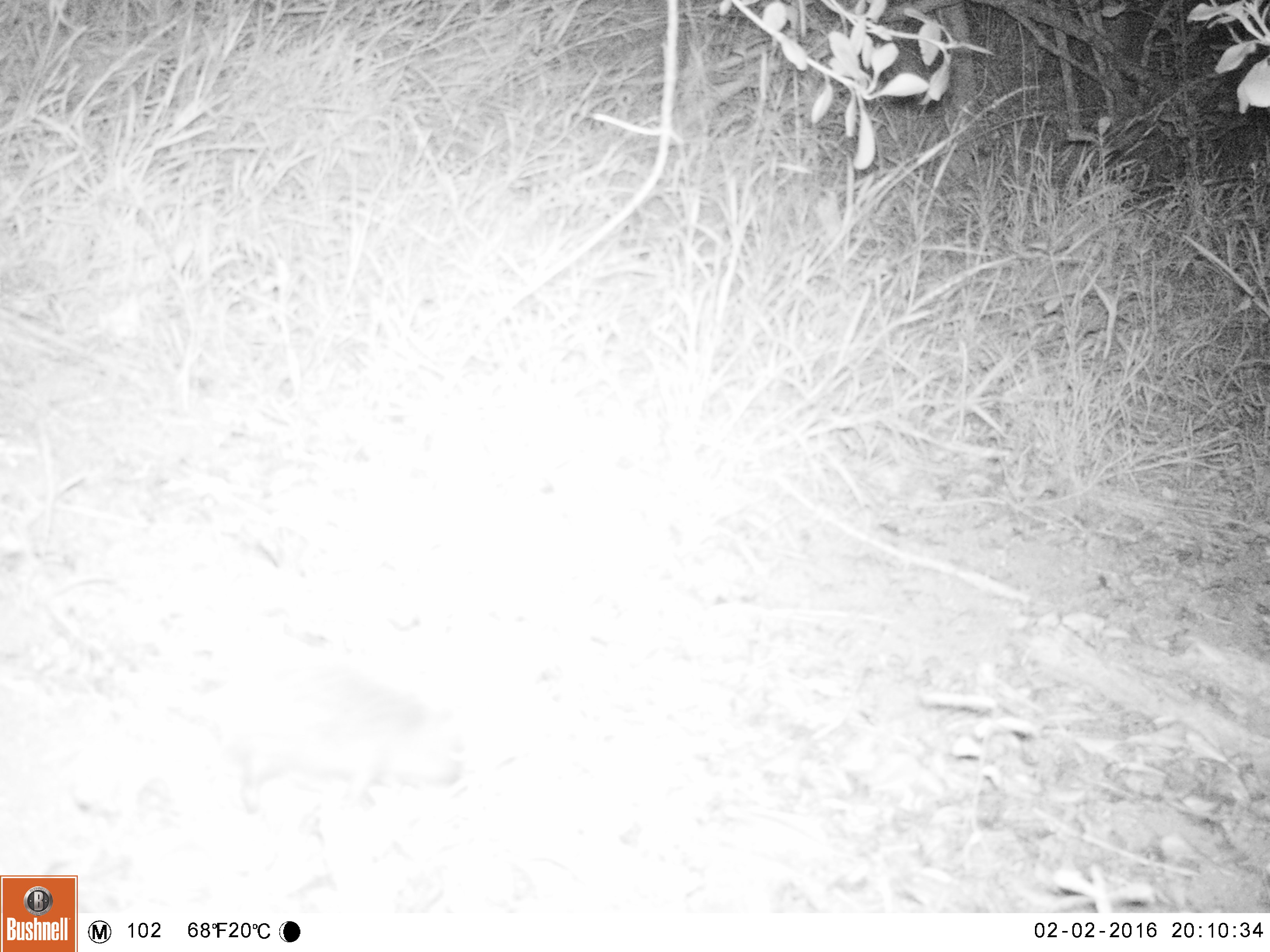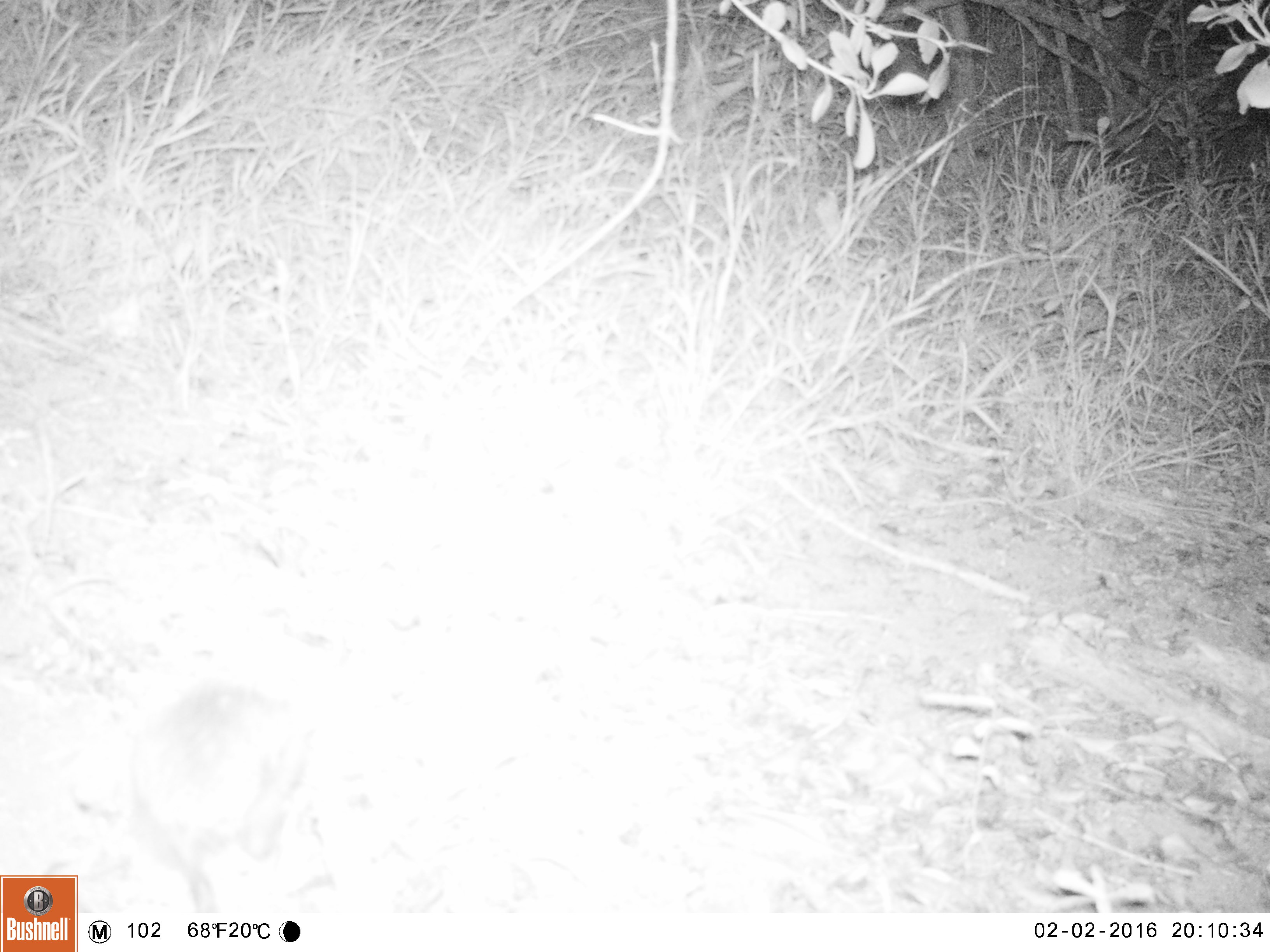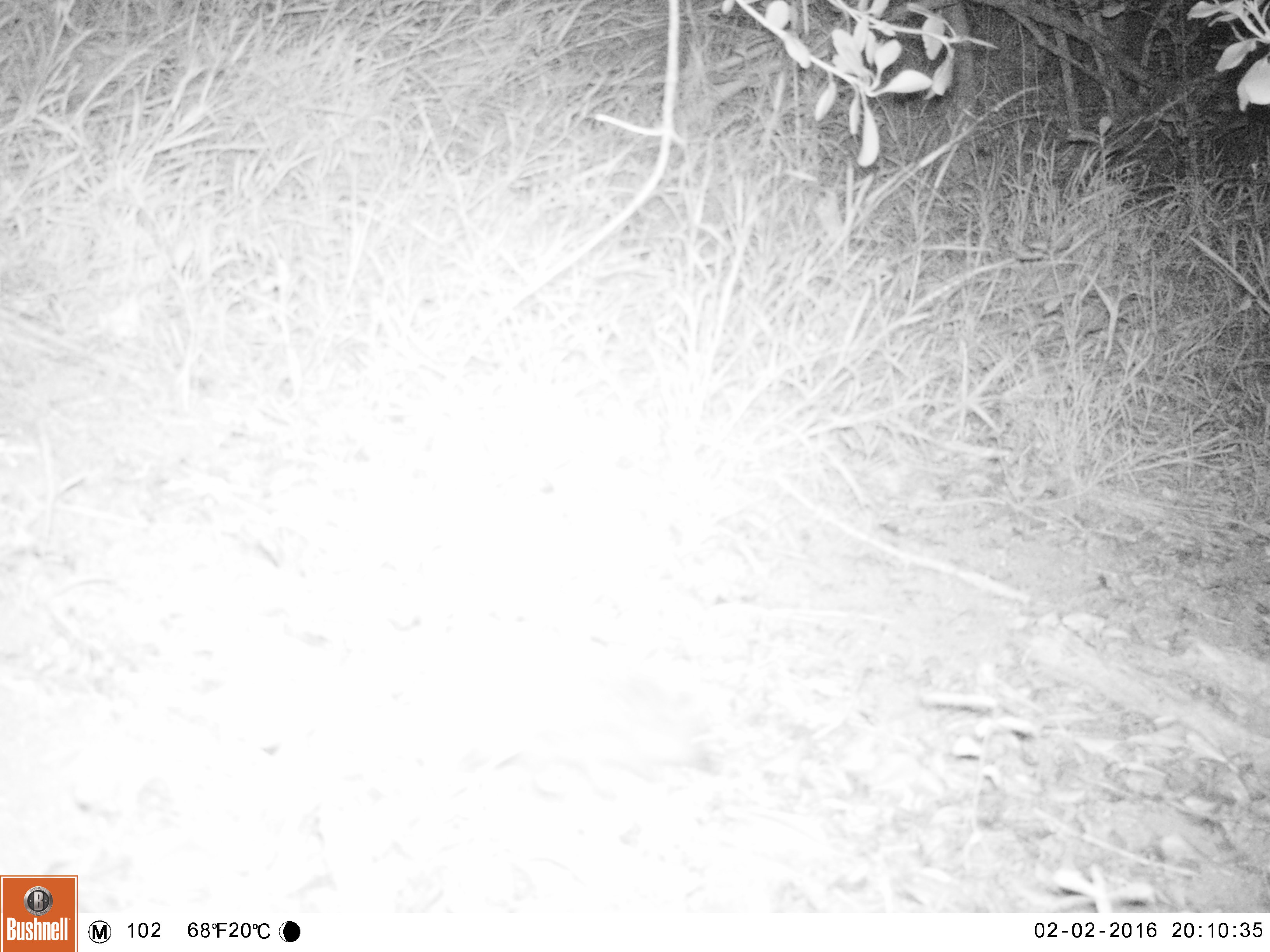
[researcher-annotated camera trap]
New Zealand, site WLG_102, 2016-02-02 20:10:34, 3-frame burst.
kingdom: Animalia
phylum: Chordata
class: Mammalia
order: Eulipotyphla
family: Erinaceidae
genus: Erinaceus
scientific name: Erinaceus europaeus europaeus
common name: european hedgehog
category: hedgehog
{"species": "hedgehog (european hedgehog) (Erinaceus europaeus europaeus)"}